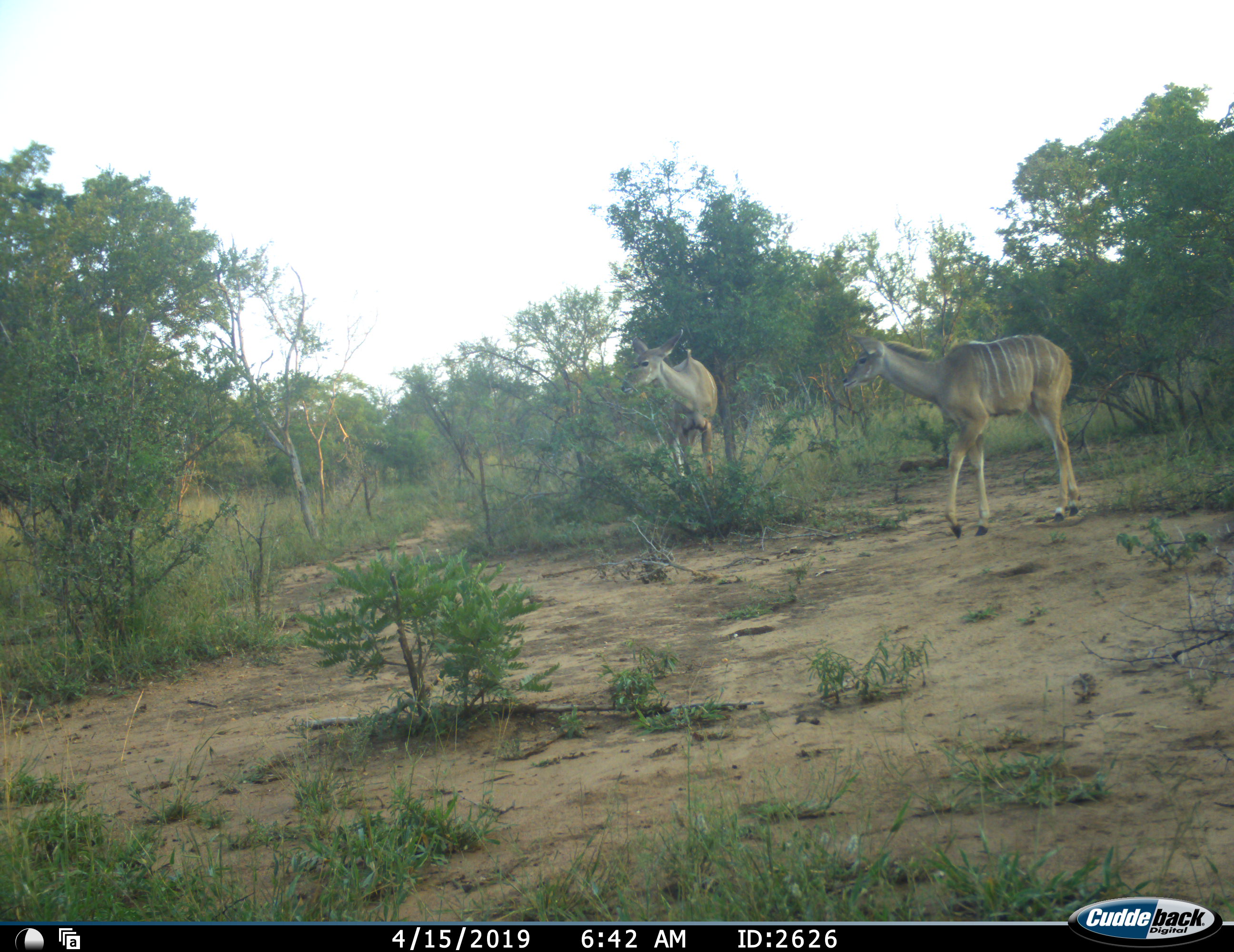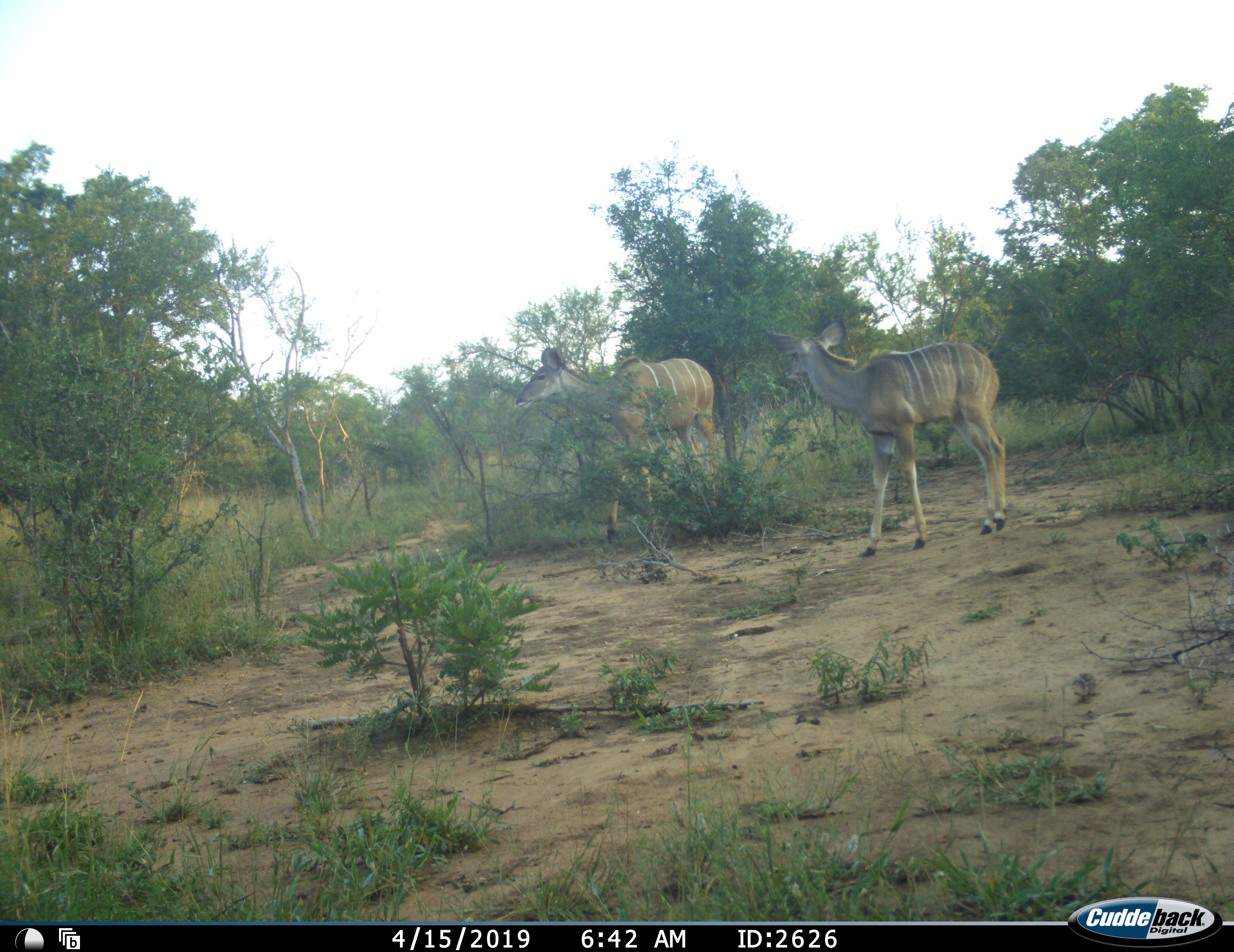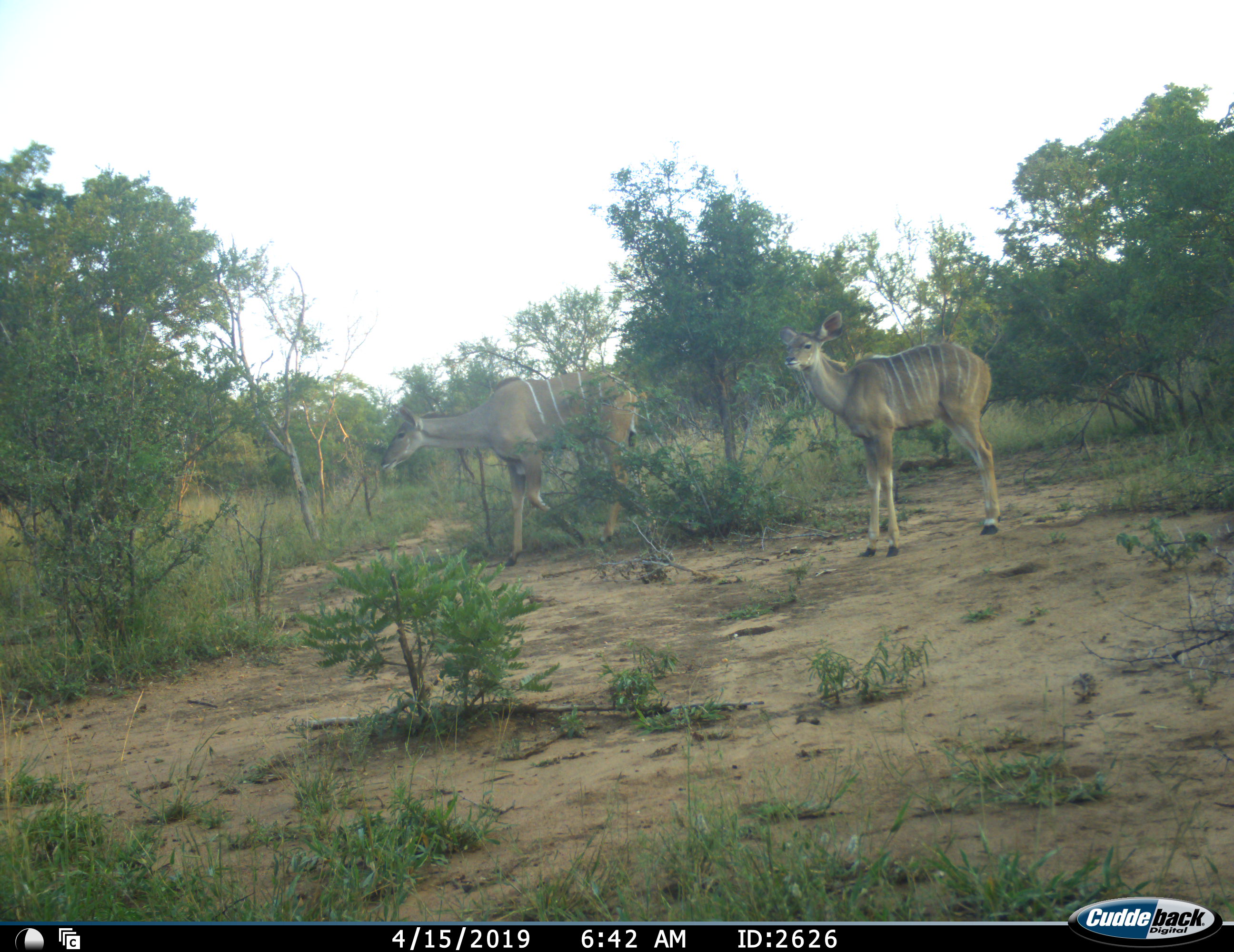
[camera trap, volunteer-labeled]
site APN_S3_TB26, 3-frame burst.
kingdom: Animalia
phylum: Chordata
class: Mammalia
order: Artiodactyla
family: Bovidae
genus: Tragelaphus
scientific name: Tragelaphus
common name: kudu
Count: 2.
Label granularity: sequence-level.